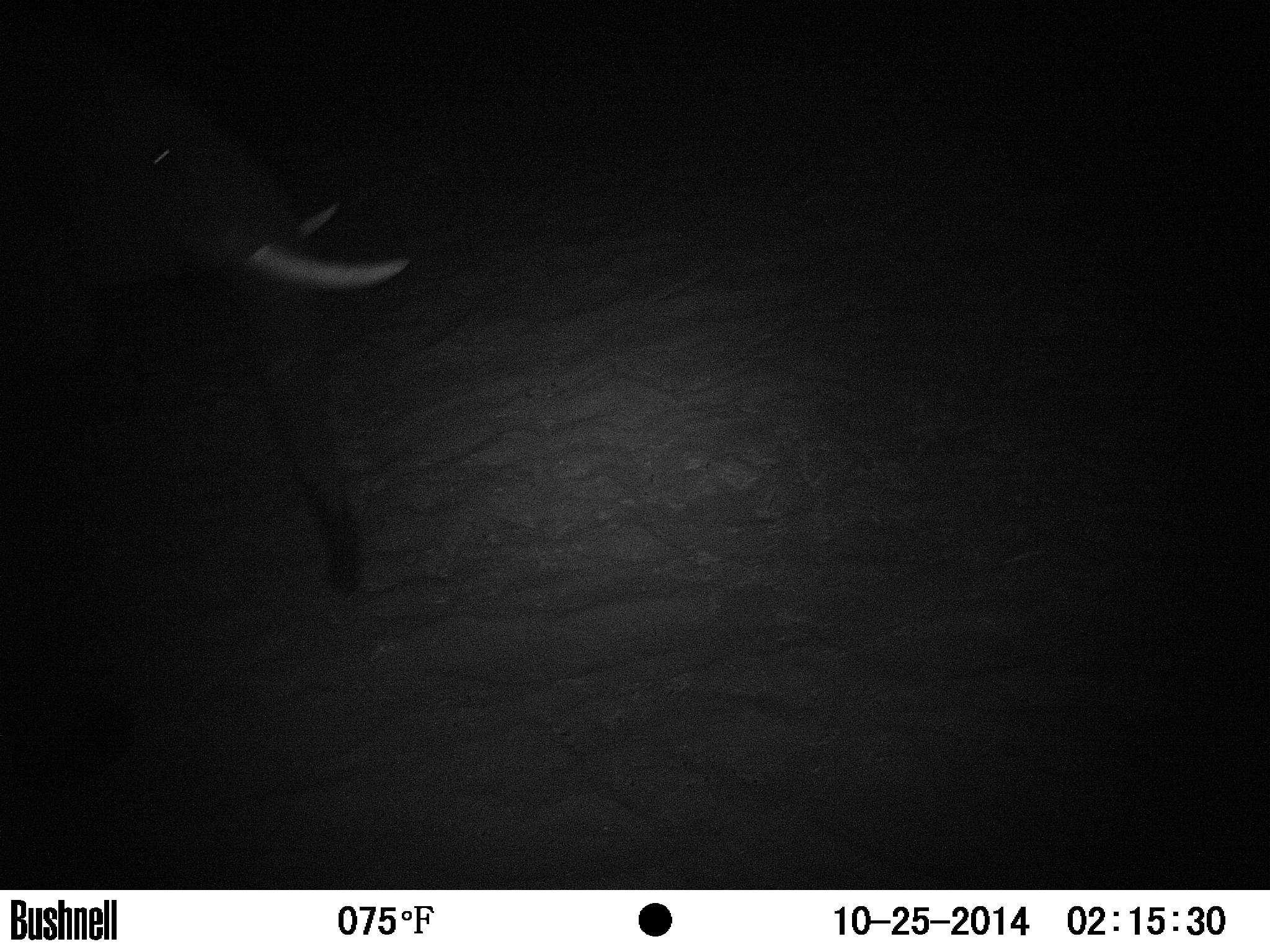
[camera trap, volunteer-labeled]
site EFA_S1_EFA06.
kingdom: Animalia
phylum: Chordata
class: Mammalia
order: Proboscidea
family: Elephantidae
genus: Loxodonta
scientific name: Loxodonta africana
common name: african bush elephant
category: elephant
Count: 1.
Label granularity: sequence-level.